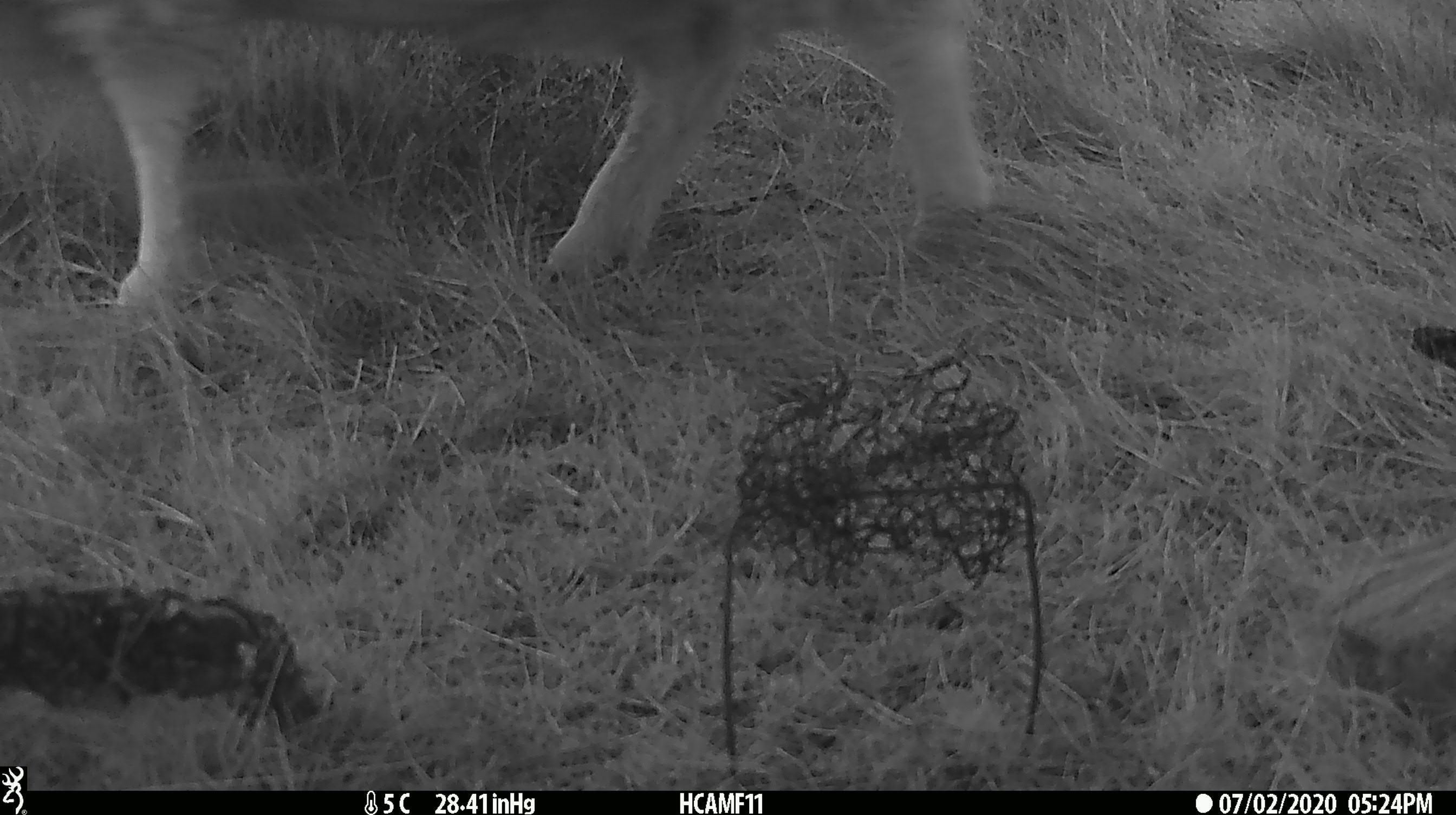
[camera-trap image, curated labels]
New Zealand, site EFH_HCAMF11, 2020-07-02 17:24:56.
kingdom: Animalia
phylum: Chordata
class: Mammalia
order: Artiodactyla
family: Bovidae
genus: Ovis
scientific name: Ovis aries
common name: domestic sheep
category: sheep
Sheep (domestic sheep) (Ovis aries).